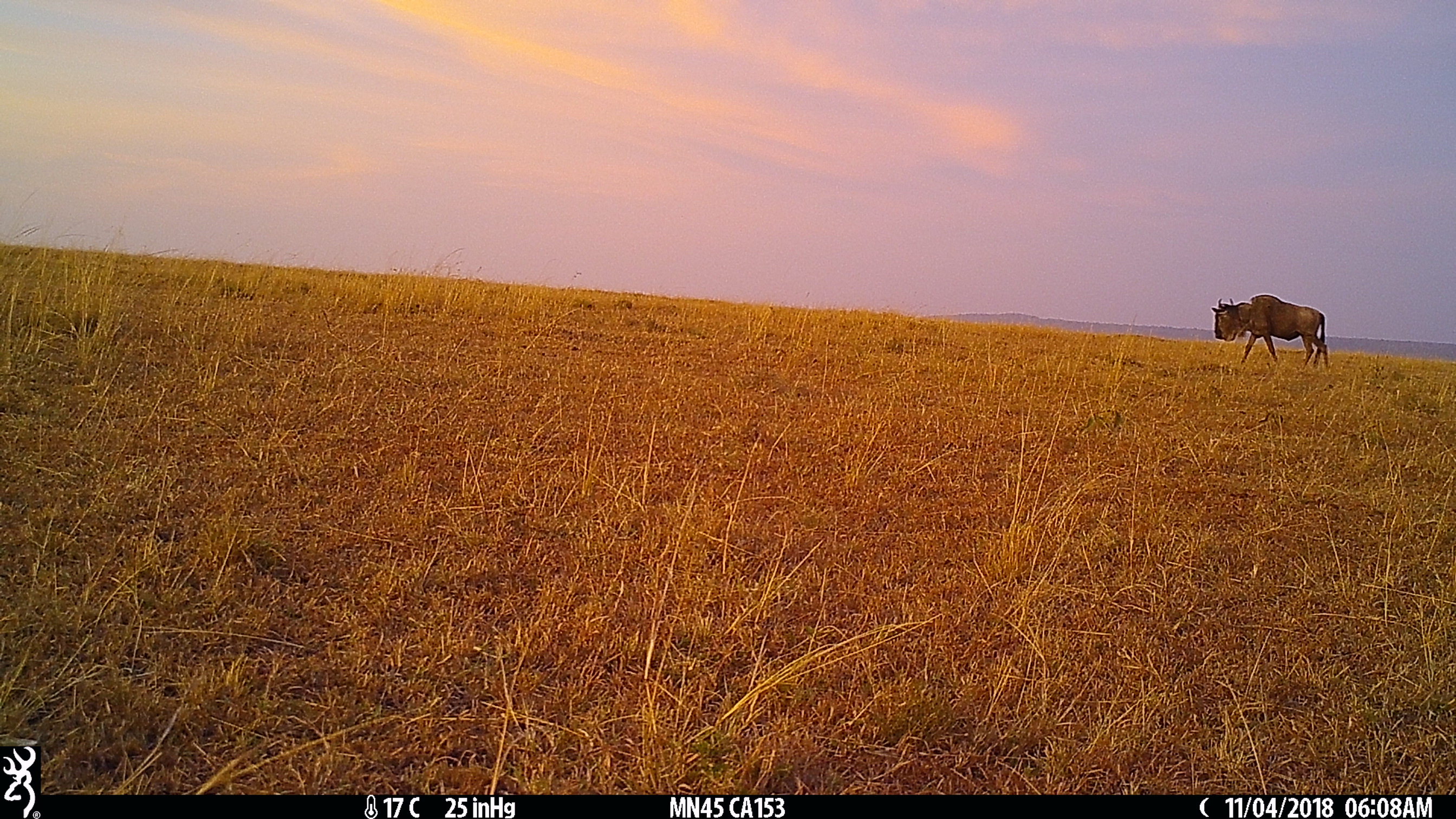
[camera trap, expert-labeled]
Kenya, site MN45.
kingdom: Animalia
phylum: Chordata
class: Mammalia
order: Artiodactyla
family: Bovidae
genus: Connochaetes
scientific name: Connochaetes taurinus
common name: blue wildebeest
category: wildebeest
Wildebeest (blue wildebeest) (Connochaetes taurinus).